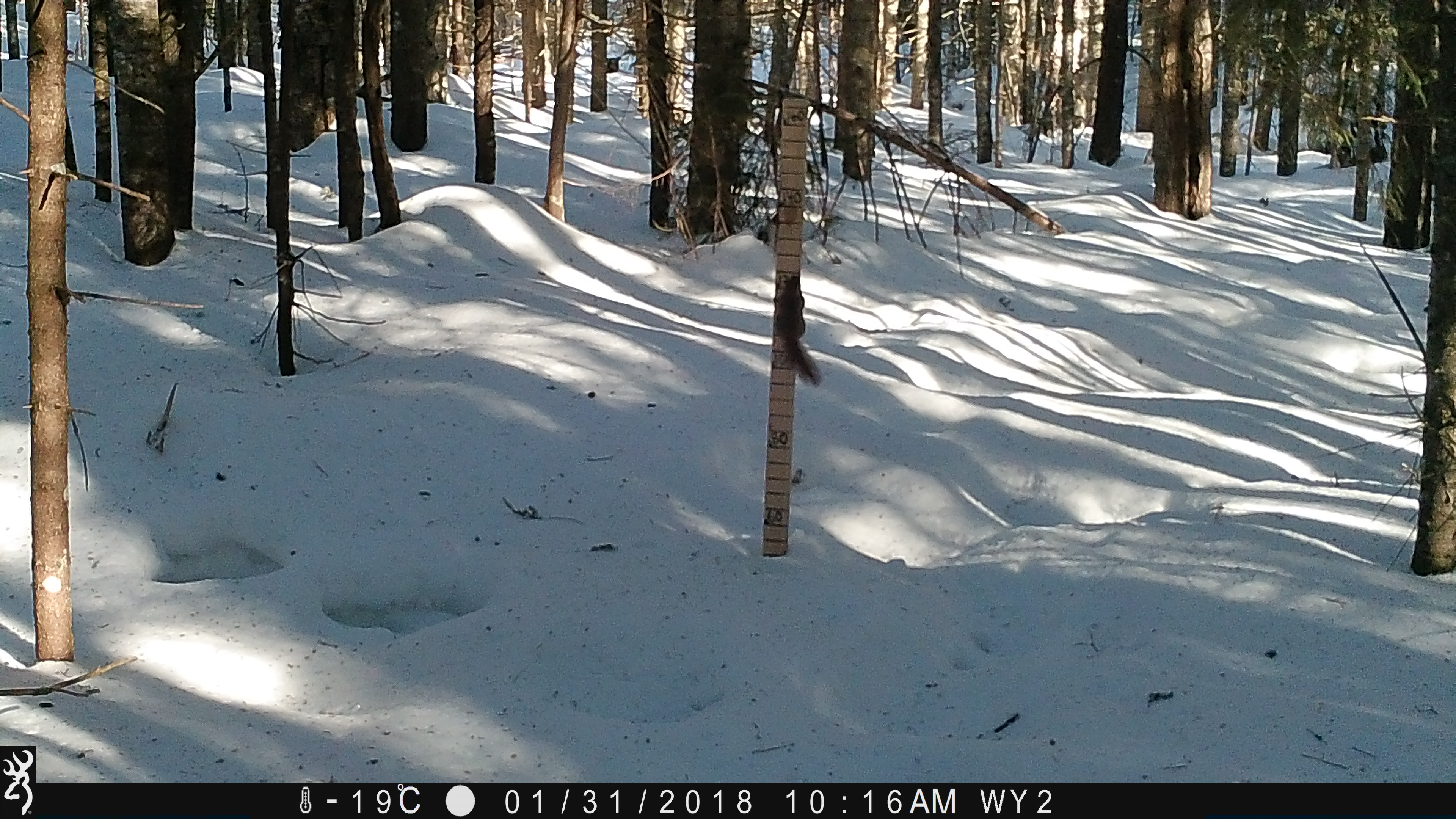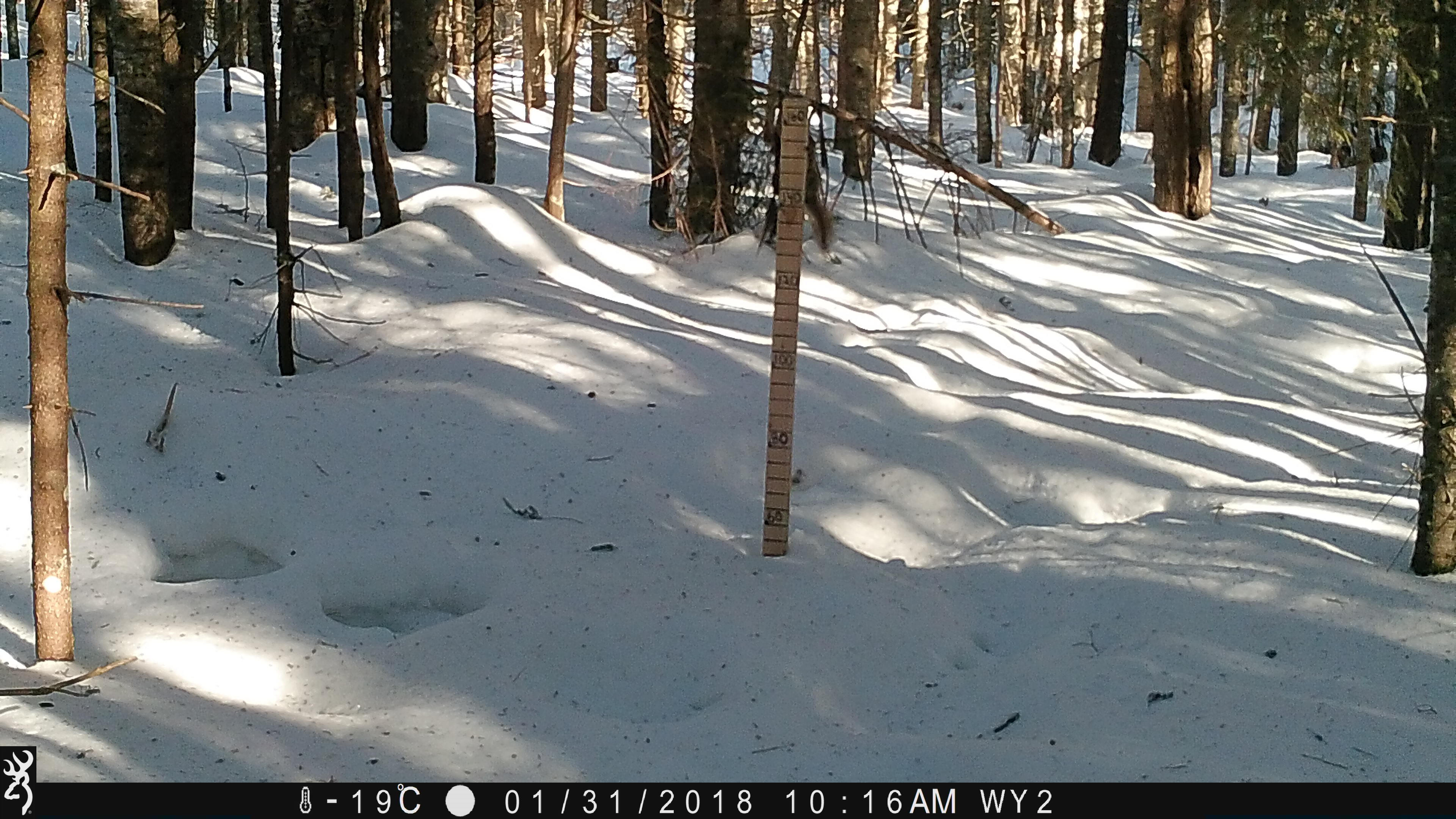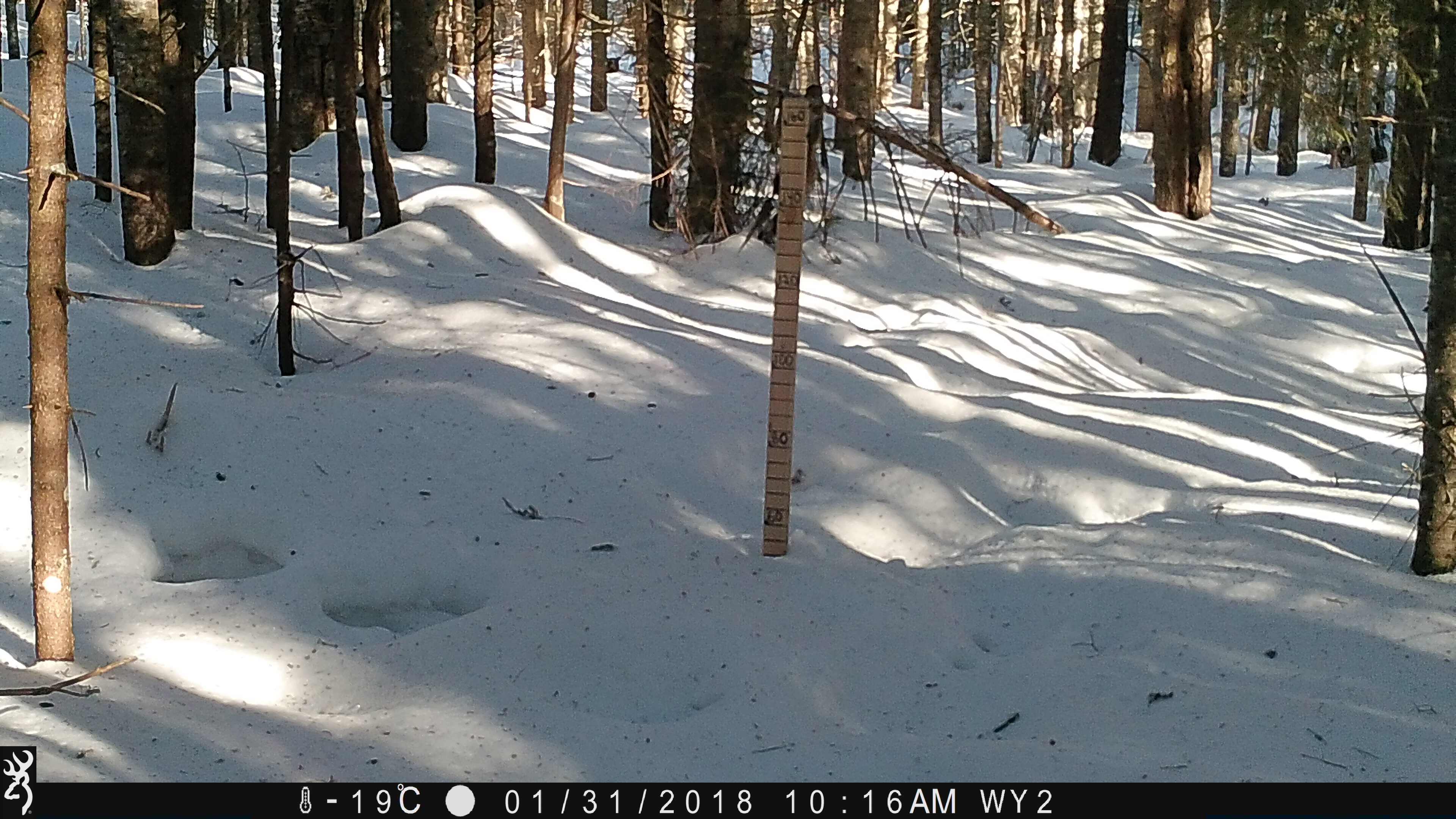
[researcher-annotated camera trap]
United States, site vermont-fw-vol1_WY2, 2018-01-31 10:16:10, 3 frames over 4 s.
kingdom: Animalia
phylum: Chordata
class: Mammalia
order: Rodentia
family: Sciuridae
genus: Tamiasciurus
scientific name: Tamiasciurus hudsonicus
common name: red squirrel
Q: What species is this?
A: Red squirrel (Tamiasciurus hudsonicus).